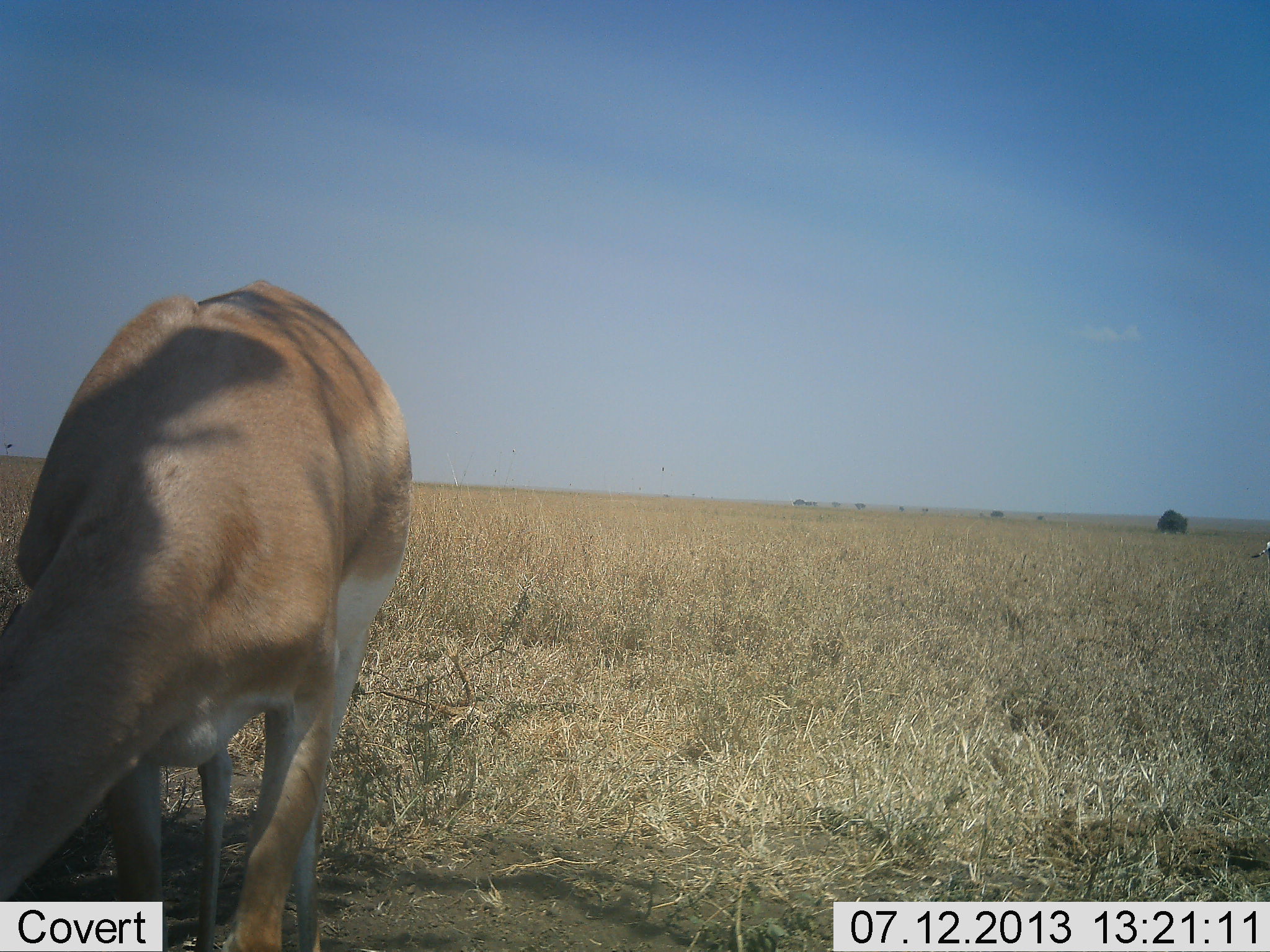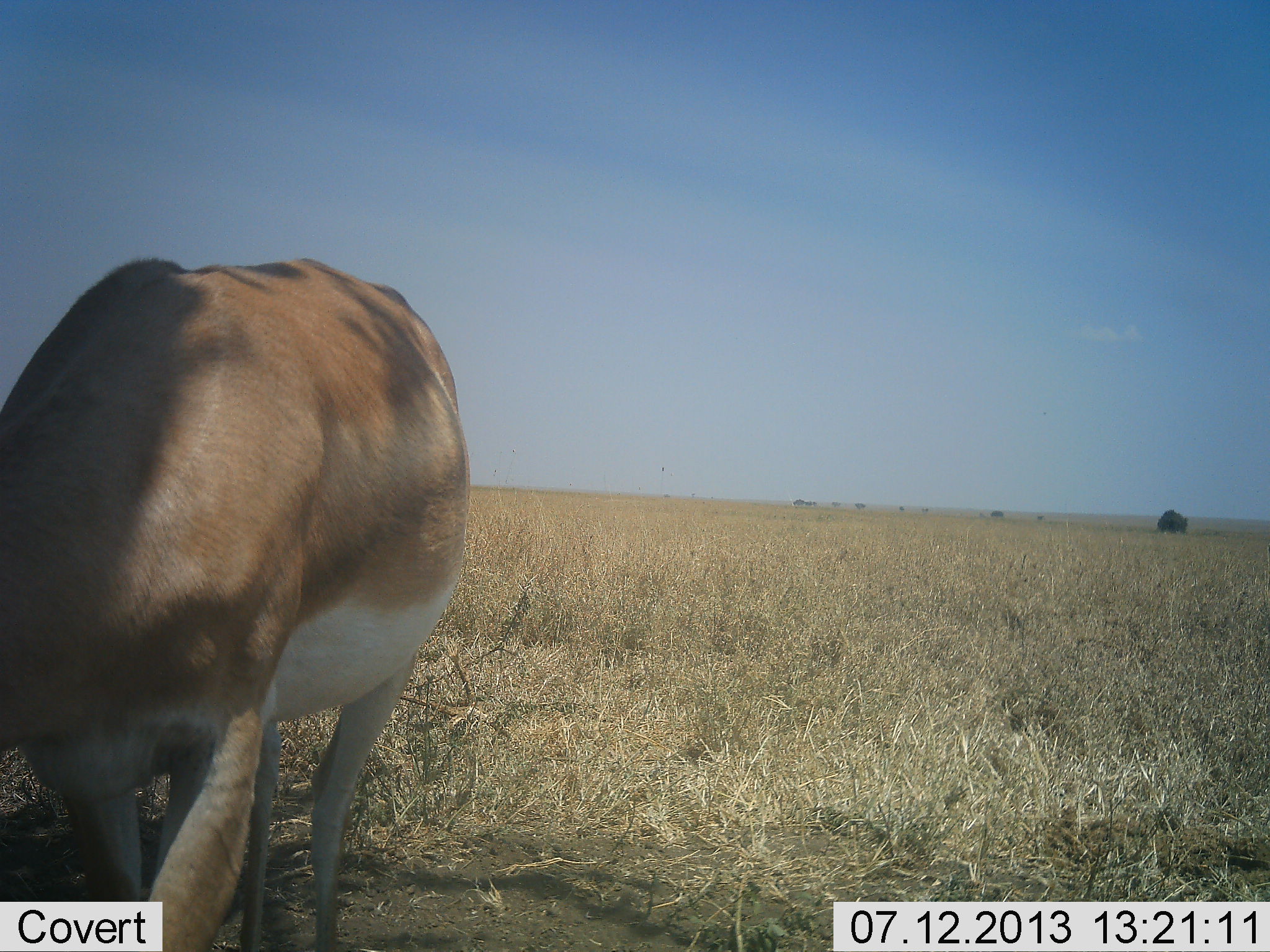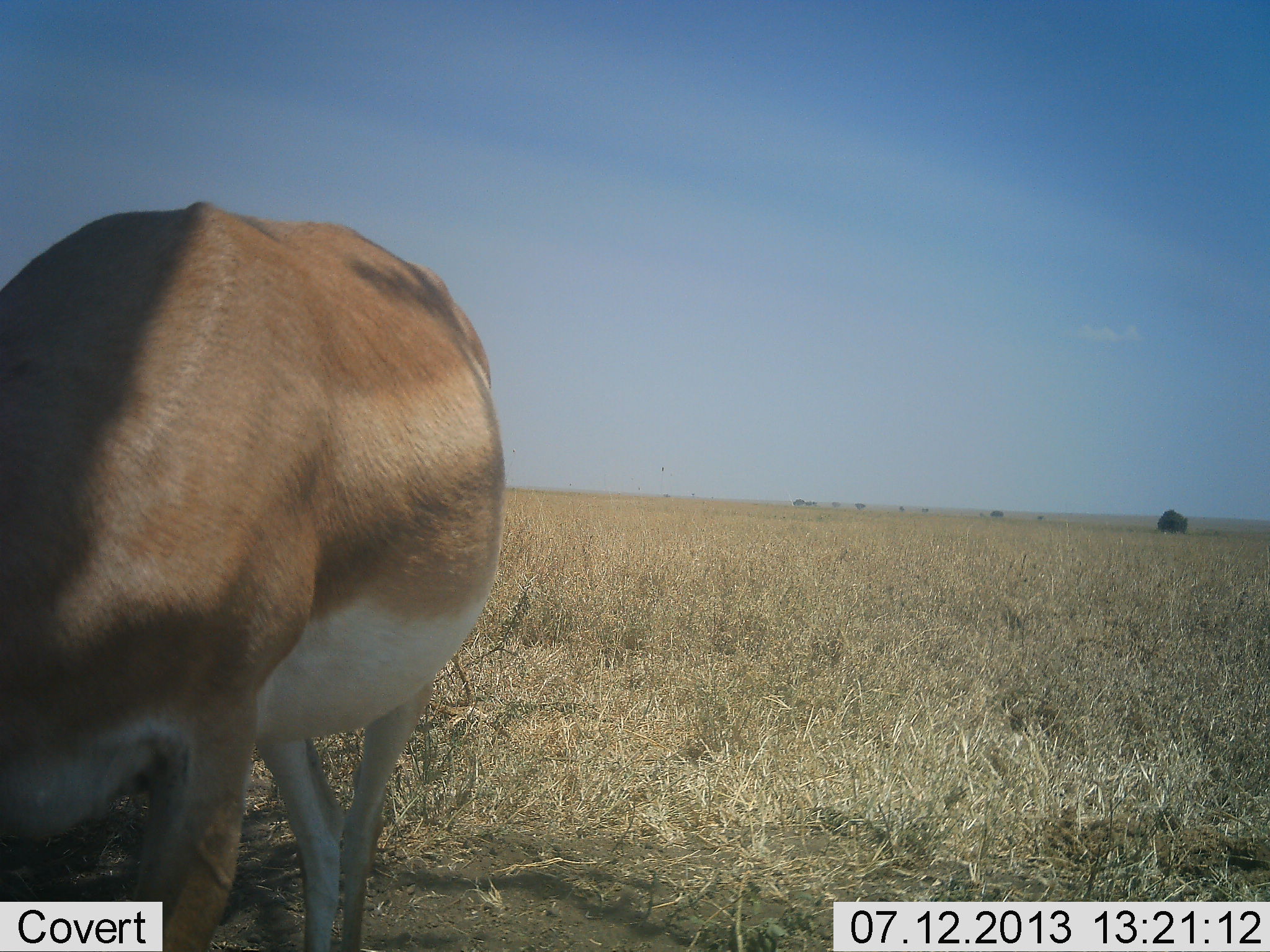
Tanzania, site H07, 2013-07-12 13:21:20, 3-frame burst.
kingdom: Animalia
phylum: Chordata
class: Mammalia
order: Artiodactyla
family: Bovidae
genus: Nanger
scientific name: Nanger granti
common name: grant's gazelle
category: gazellegrants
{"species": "gazellegrants (grant's gazelle) (Nanger granti)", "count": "1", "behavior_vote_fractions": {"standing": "12%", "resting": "0%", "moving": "33%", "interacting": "0%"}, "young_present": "0%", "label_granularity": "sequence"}